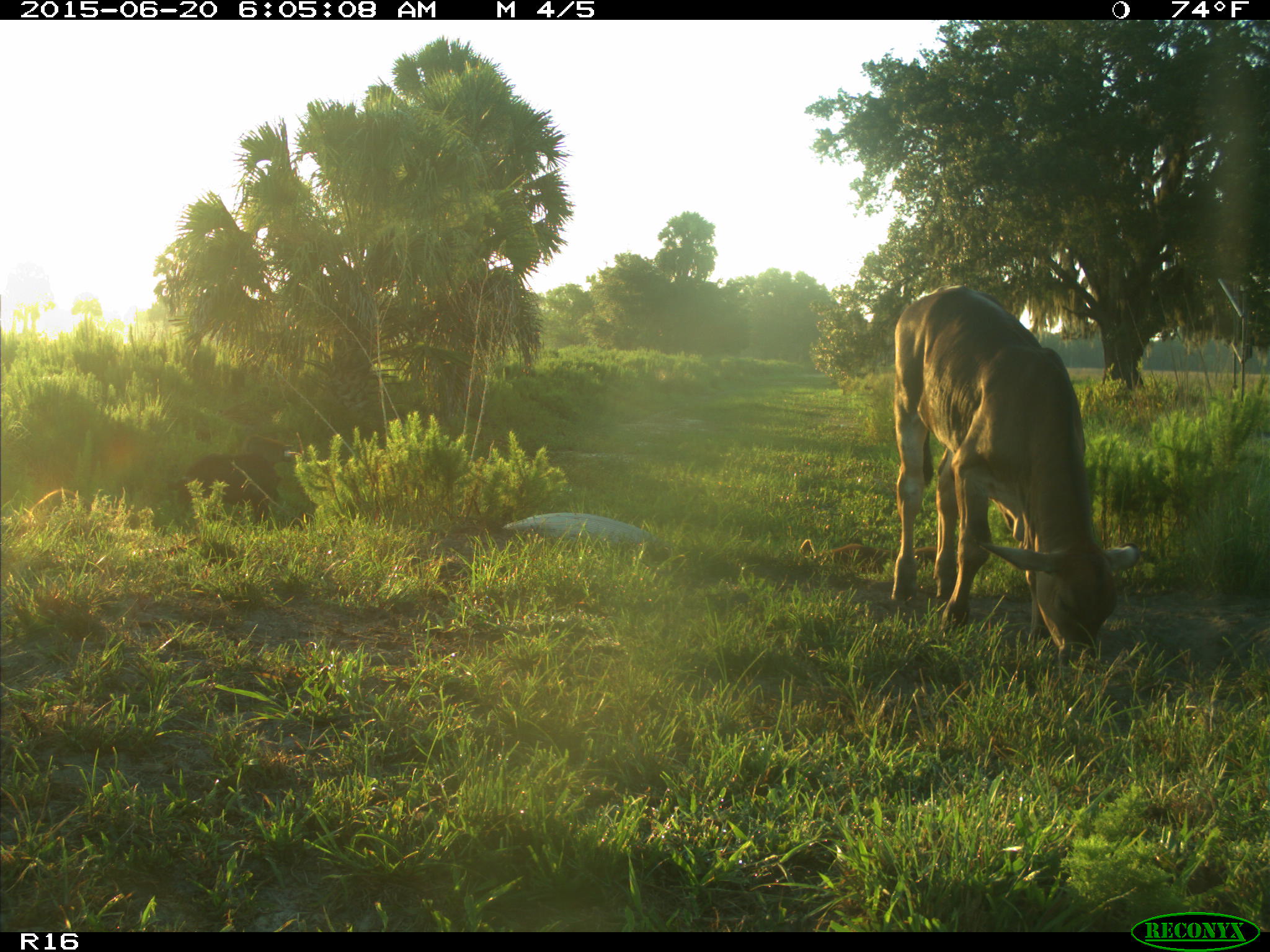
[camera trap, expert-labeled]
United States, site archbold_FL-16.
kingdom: Animalia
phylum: Chordata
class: Mammalia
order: Artiodactyla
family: Suidae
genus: Sus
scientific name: Sus scrofa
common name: wild boar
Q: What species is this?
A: Sus scrofa (wild boar).